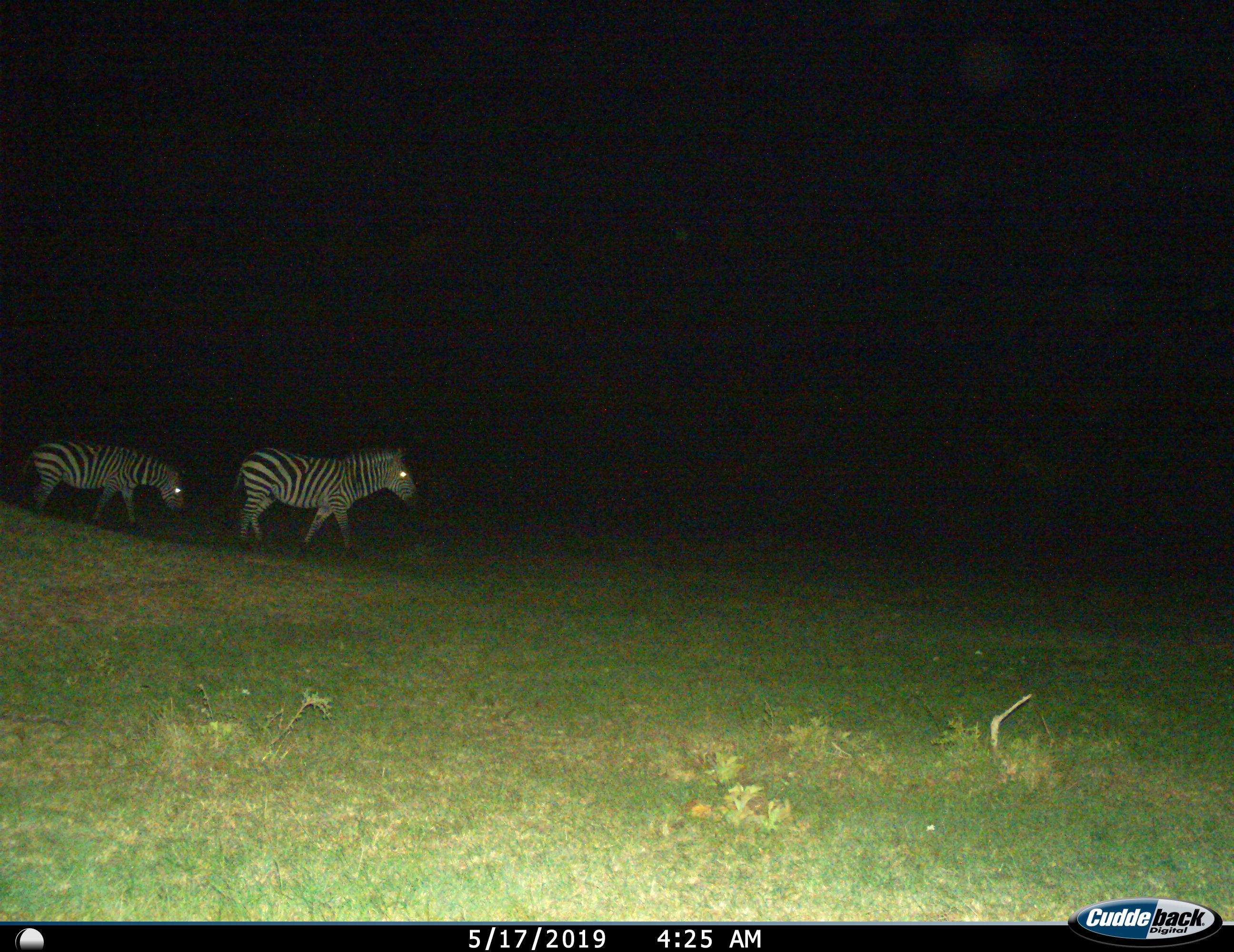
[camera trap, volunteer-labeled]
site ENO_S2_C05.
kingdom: Animalia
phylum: Chordata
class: Mammalia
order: Perissodactyla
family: Equidae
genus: Equus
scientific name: Equus quagga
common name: plains zebra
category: zebraplains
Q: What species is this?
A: Zebraplains (plains zebra) (Equus quagga).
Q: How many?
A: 2.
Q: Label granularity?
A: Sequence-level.